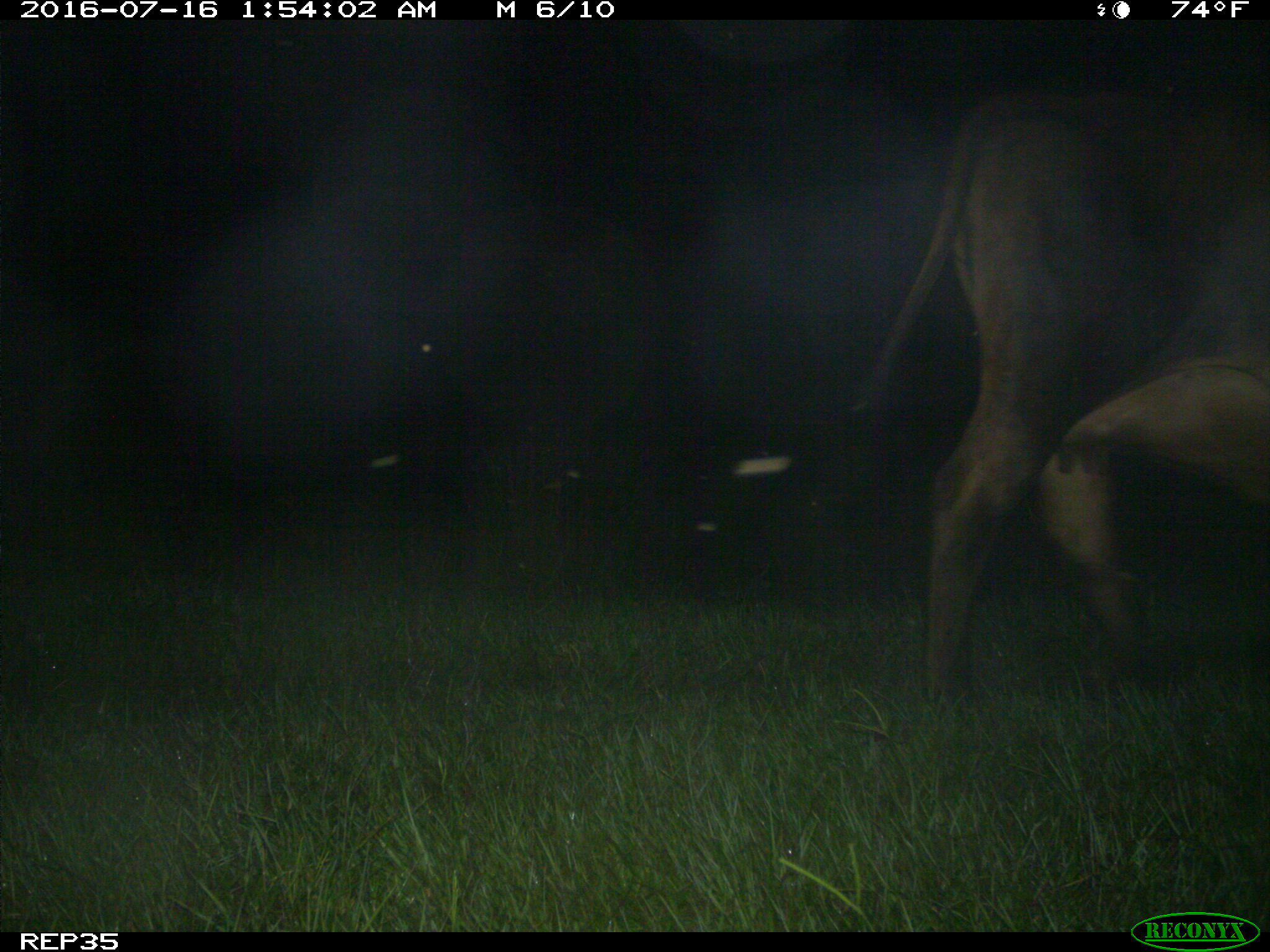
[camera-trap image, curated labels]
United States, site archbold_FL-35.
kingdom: Animalia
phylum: Chordata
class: Mammalia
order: Artiodactyla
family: Bovidae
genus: Bos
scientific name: Bos taurus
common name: domestic cow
Bos taurus (domestic cow).